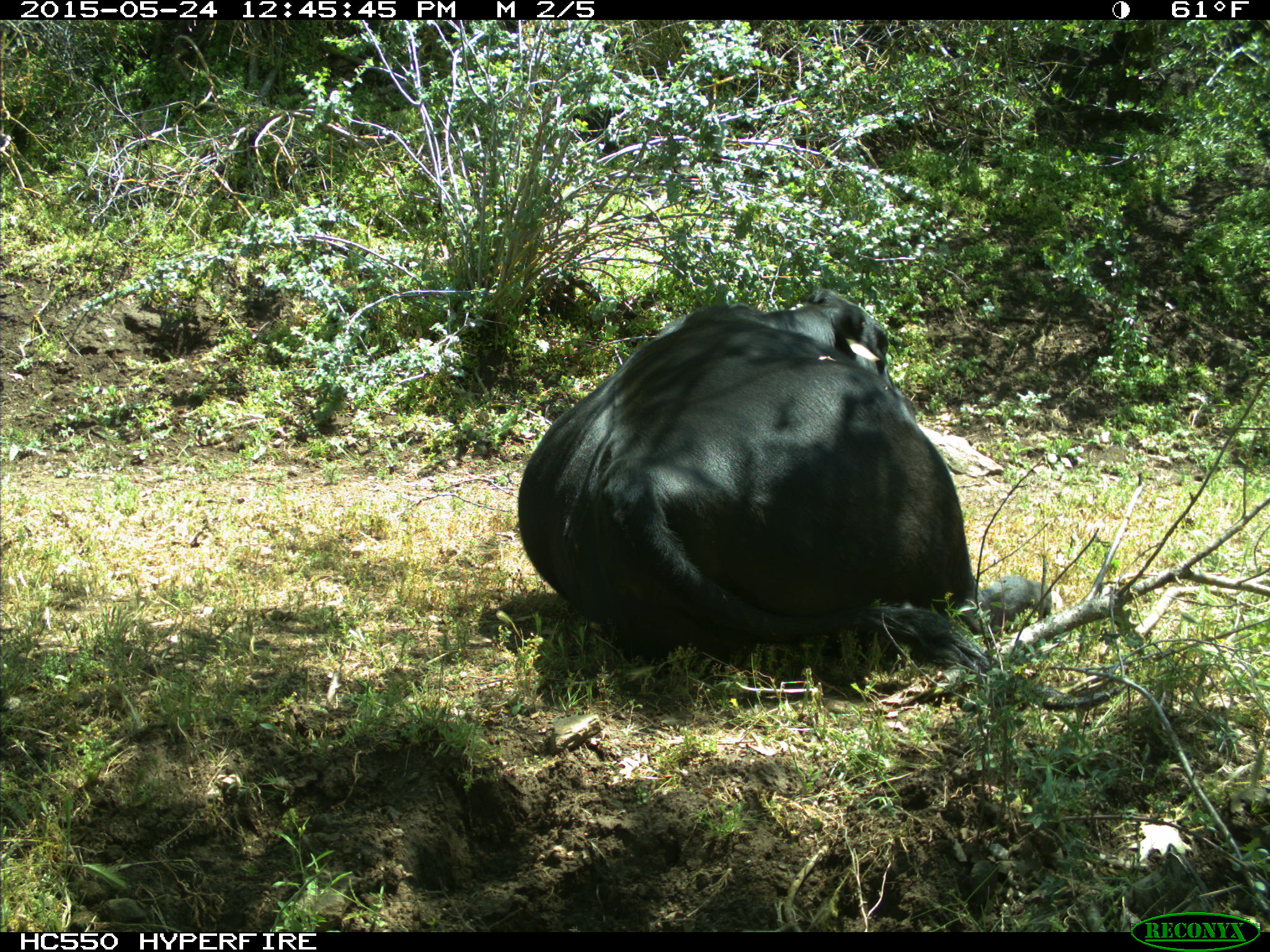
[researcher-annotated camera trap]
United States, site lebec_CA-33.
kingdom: Animalia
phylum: Chordata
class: Mammalia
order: Artiodactyla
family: Bovidae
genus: Bos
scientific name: Bos taurus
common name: domestic cow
Bos taurus (domestic cow).